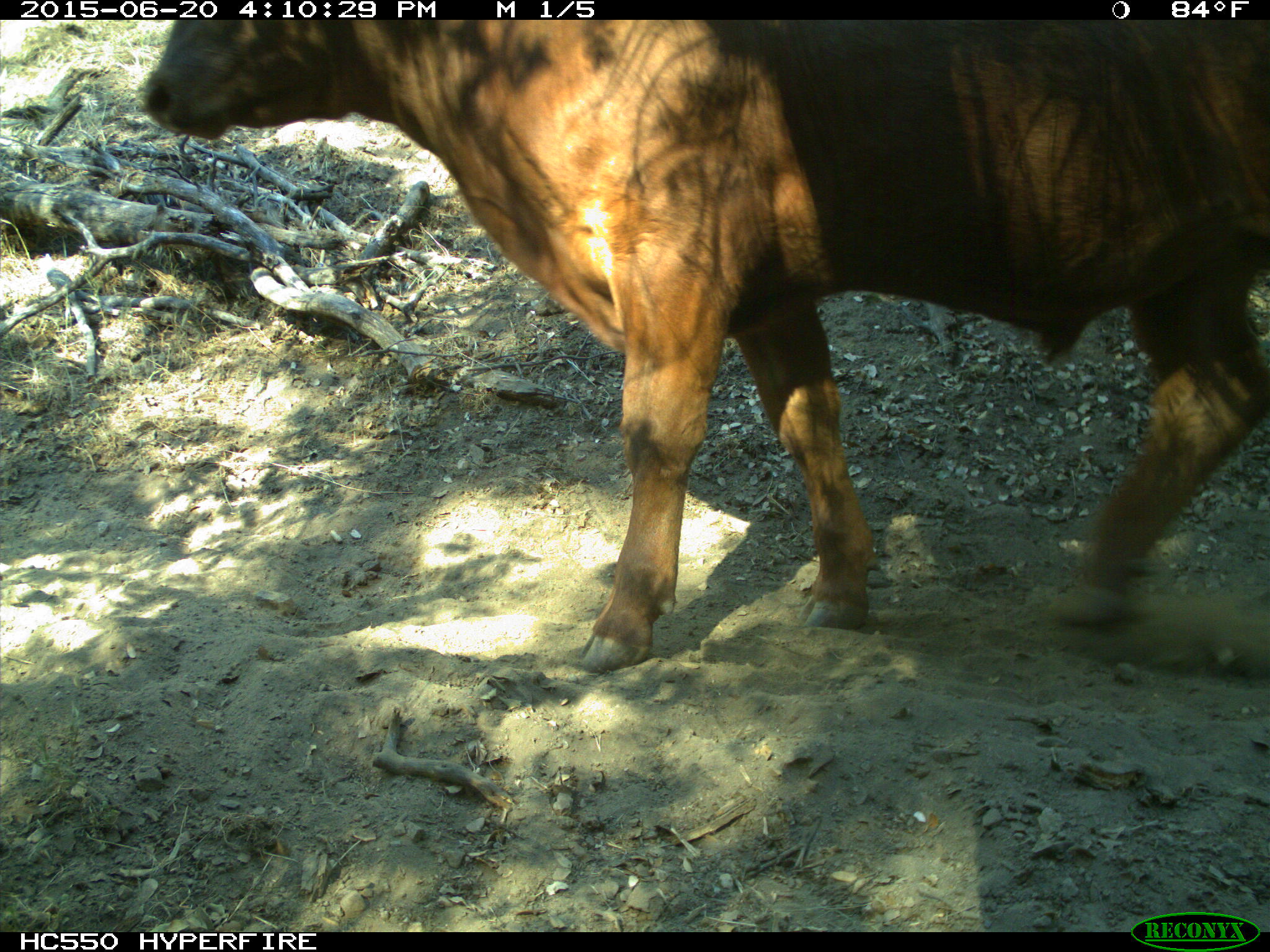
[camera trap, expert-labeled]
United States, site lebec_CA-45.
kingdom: Animalia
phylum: Chordata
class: Mammalia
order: Artiodactyla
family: Bovidae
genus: Bos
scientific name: Bos taurus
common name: domestic cow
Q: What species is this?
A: Bos taurus (domestic cow).